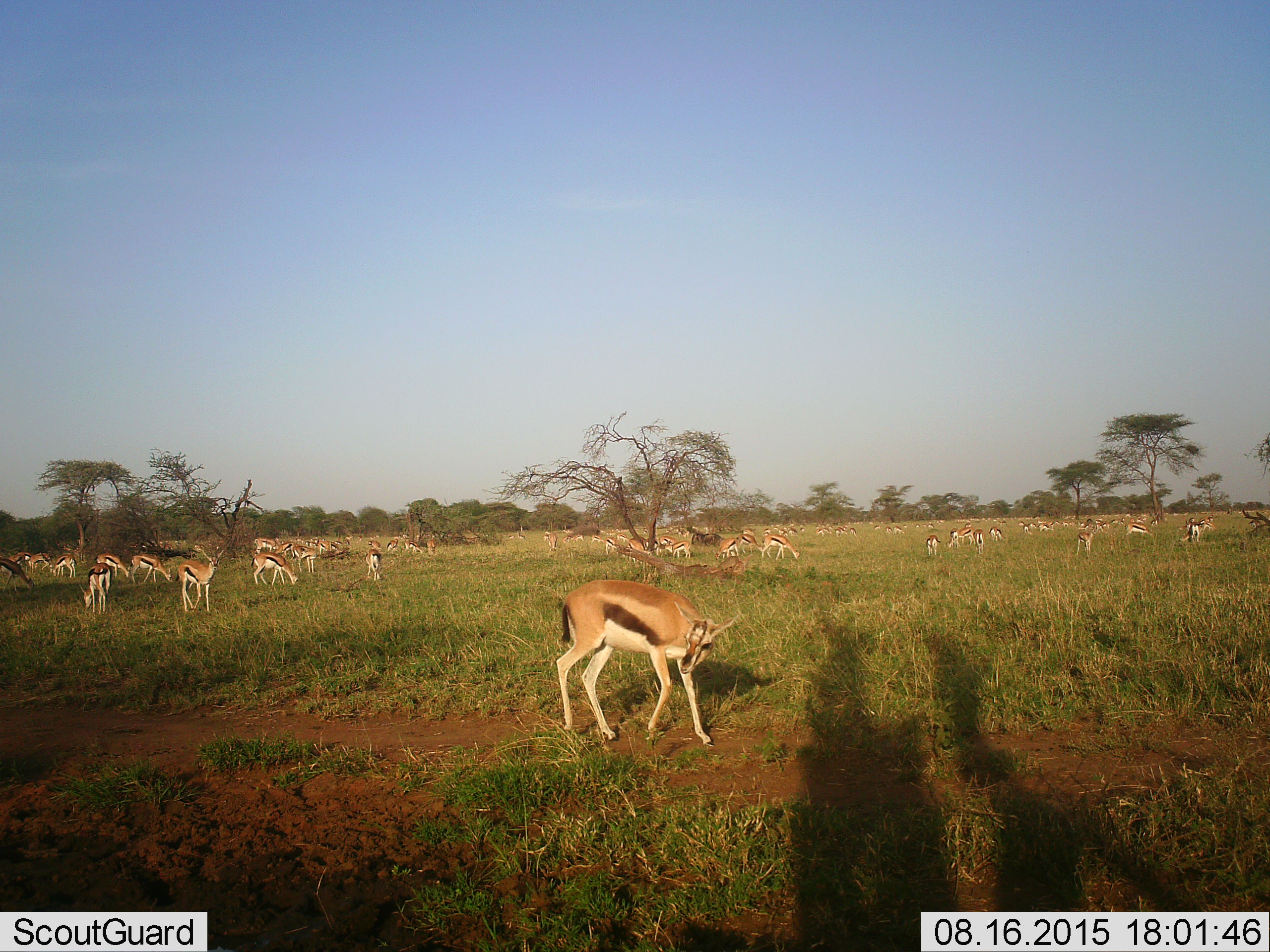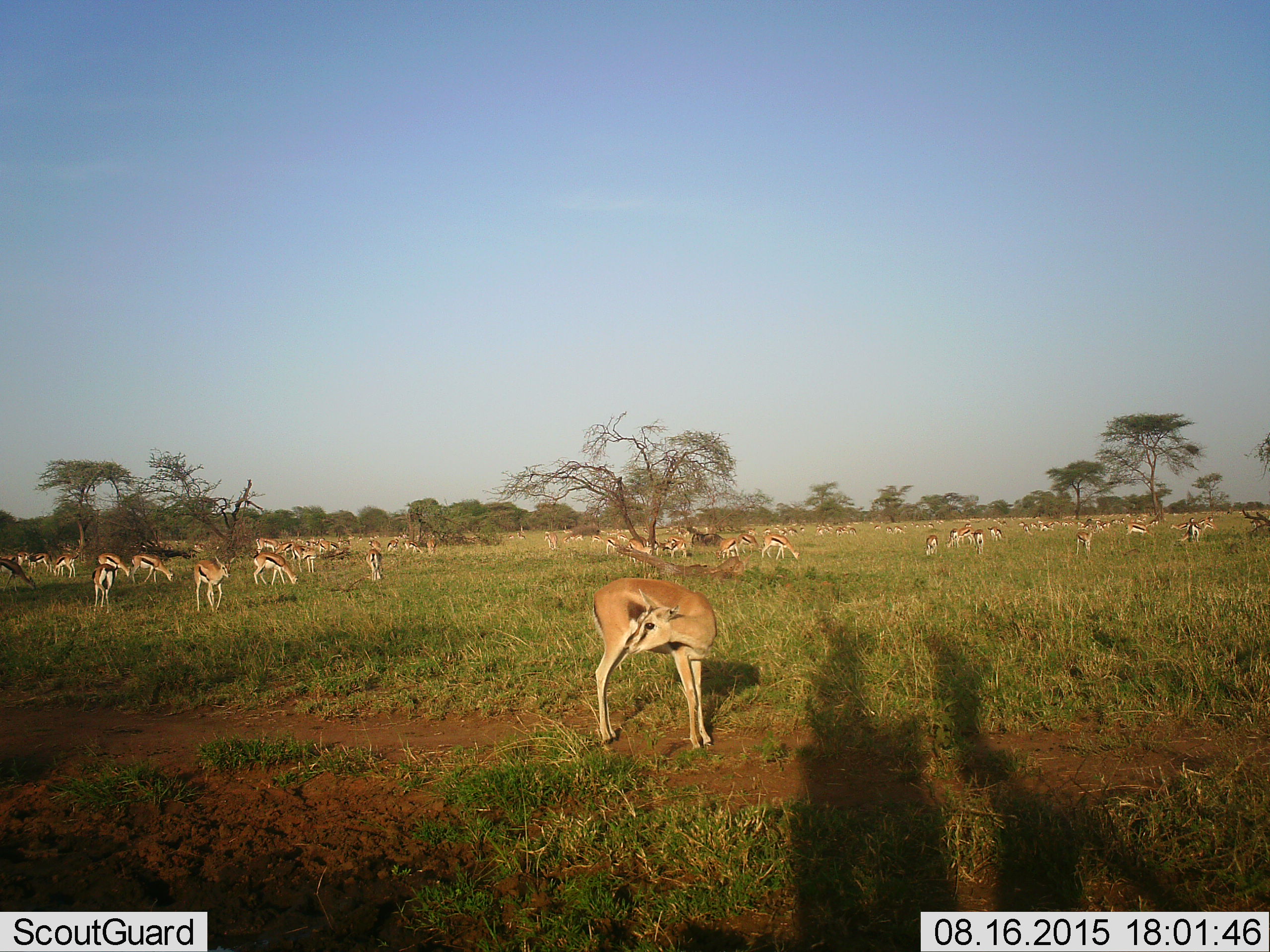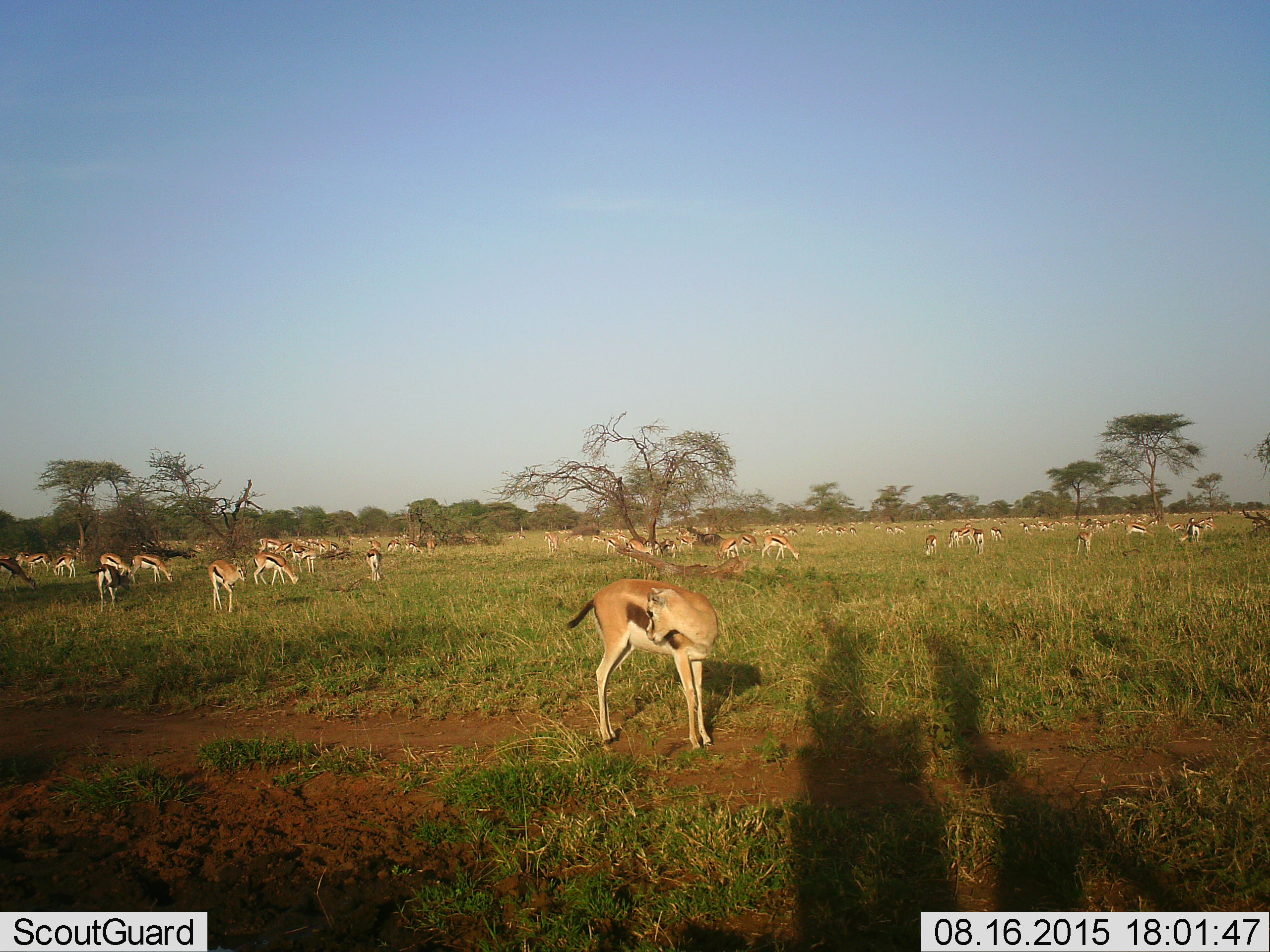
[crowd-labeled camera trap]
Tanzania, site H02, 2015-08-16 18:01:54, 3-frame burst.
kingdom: Animalia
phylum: Chordata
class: Mammalia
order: Artiodactyla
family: Bovidae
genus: Eudorcas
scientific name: Eudorcas thomsonii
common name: thomson's gazelle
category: gazellethomsons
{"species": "gazellethomsons (thomson's gazelle) (Eudorcas thomsonii)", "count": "51+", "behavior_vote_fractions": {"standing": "82%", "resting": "0%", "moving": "36%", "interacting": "27%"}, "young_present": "36%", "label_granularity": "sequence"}